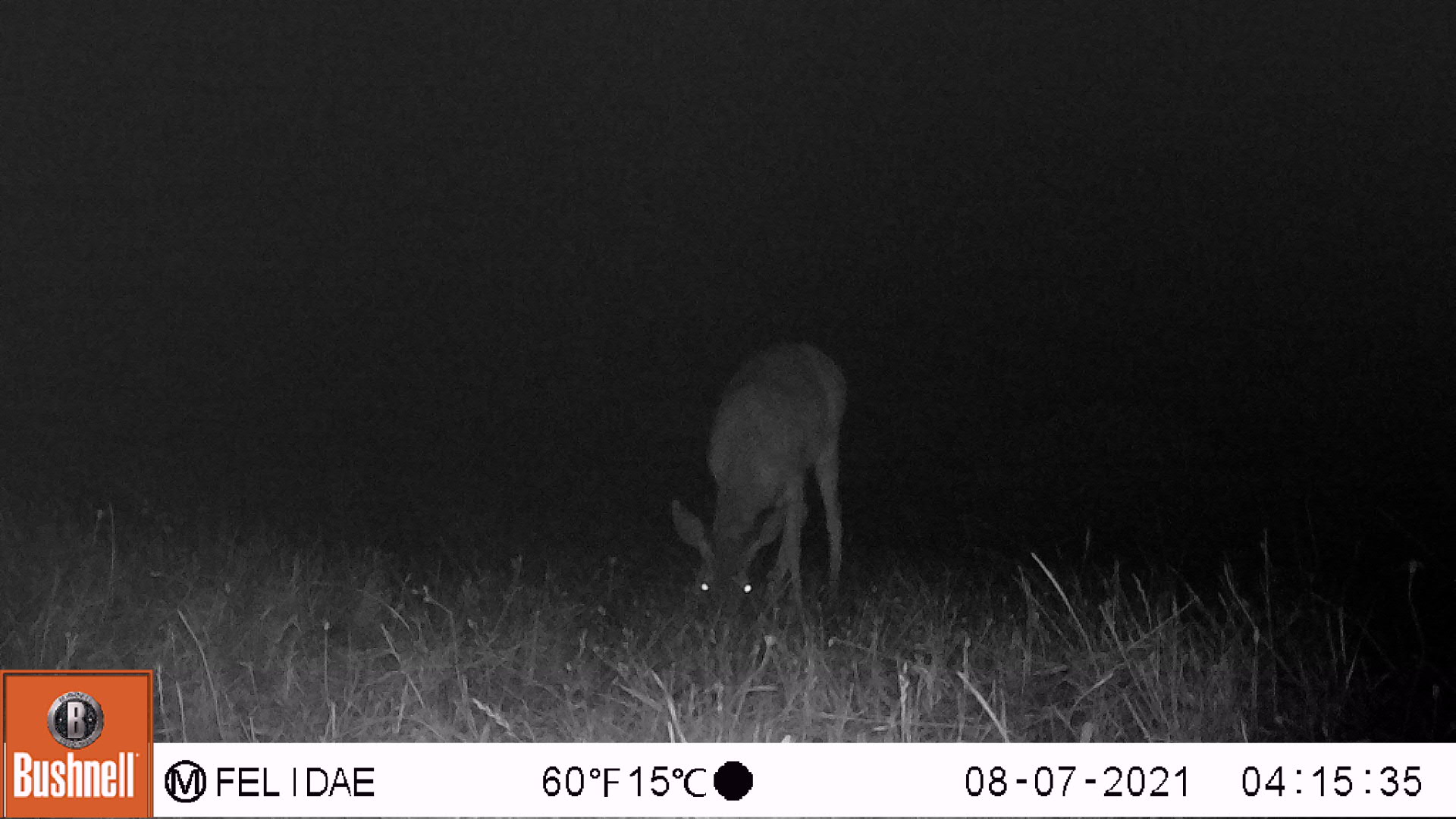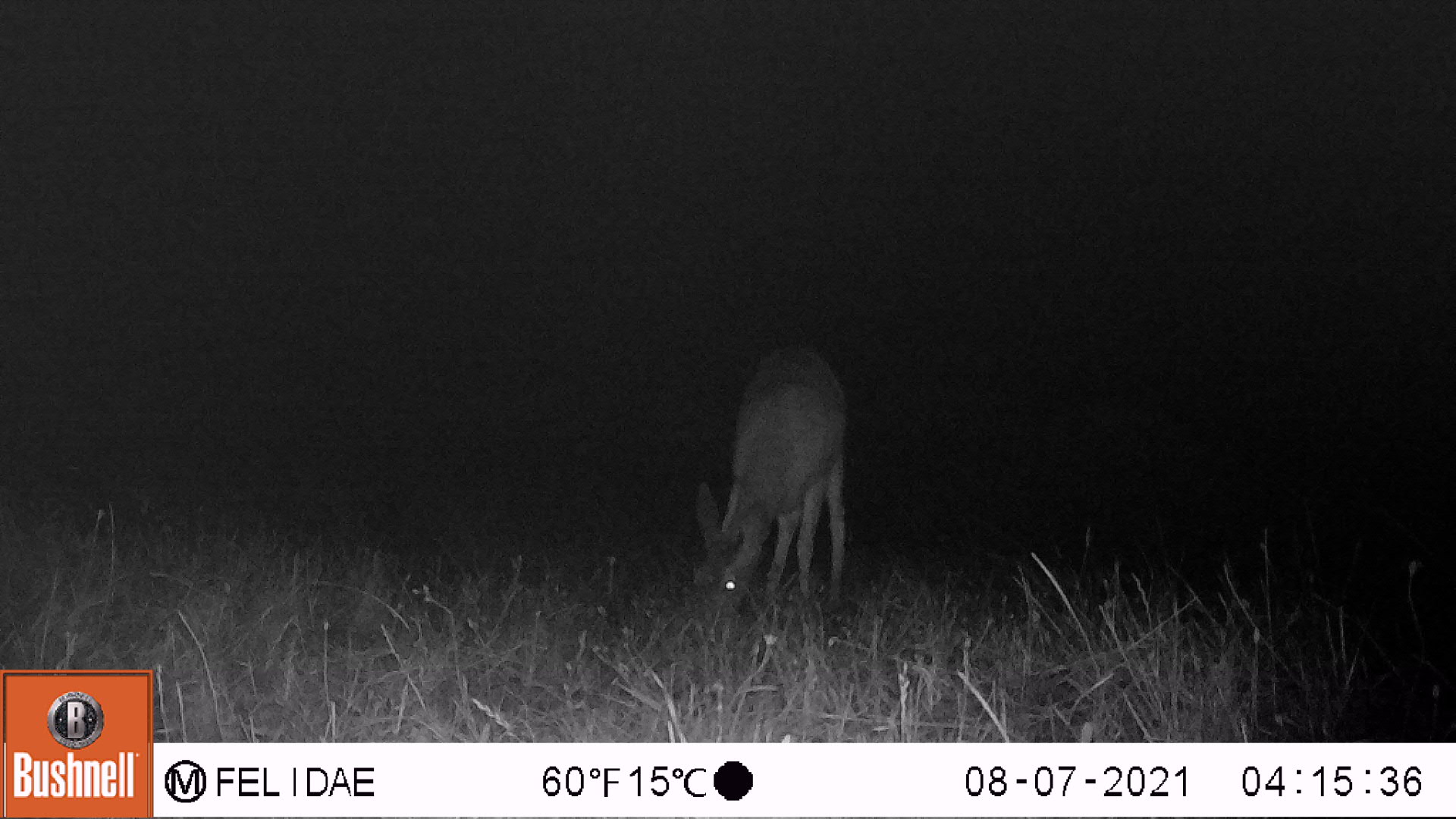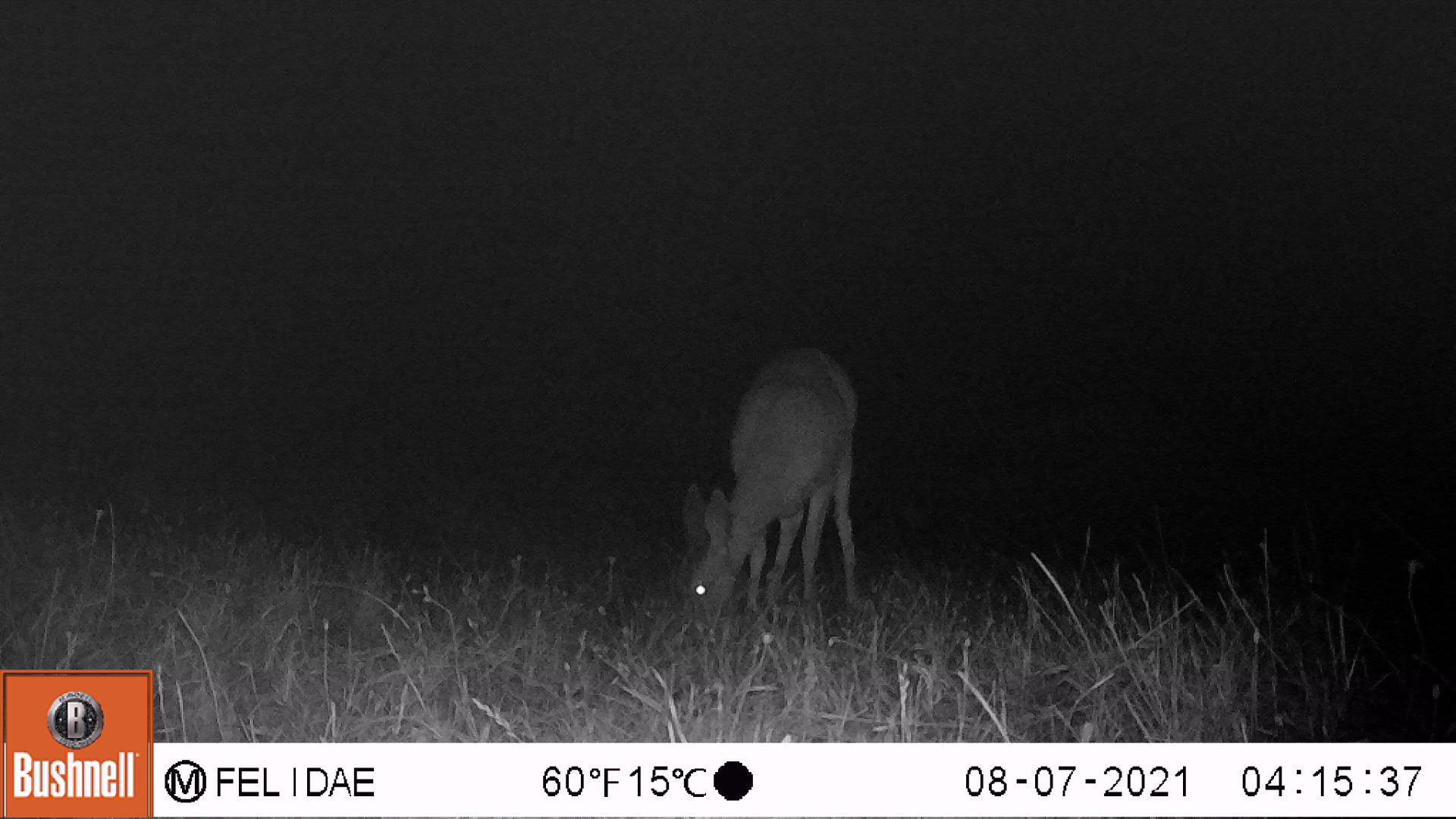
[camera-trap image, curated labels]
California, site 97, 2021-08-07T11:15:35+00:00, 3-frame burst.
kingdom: Animalia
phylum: Chordata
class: Mammalia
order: Artiodactyla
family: Cervidae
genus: Odocoileus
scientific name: Odocoileus hemionus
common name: mule deer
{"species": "mule deer (Odocoileus hemionus)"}